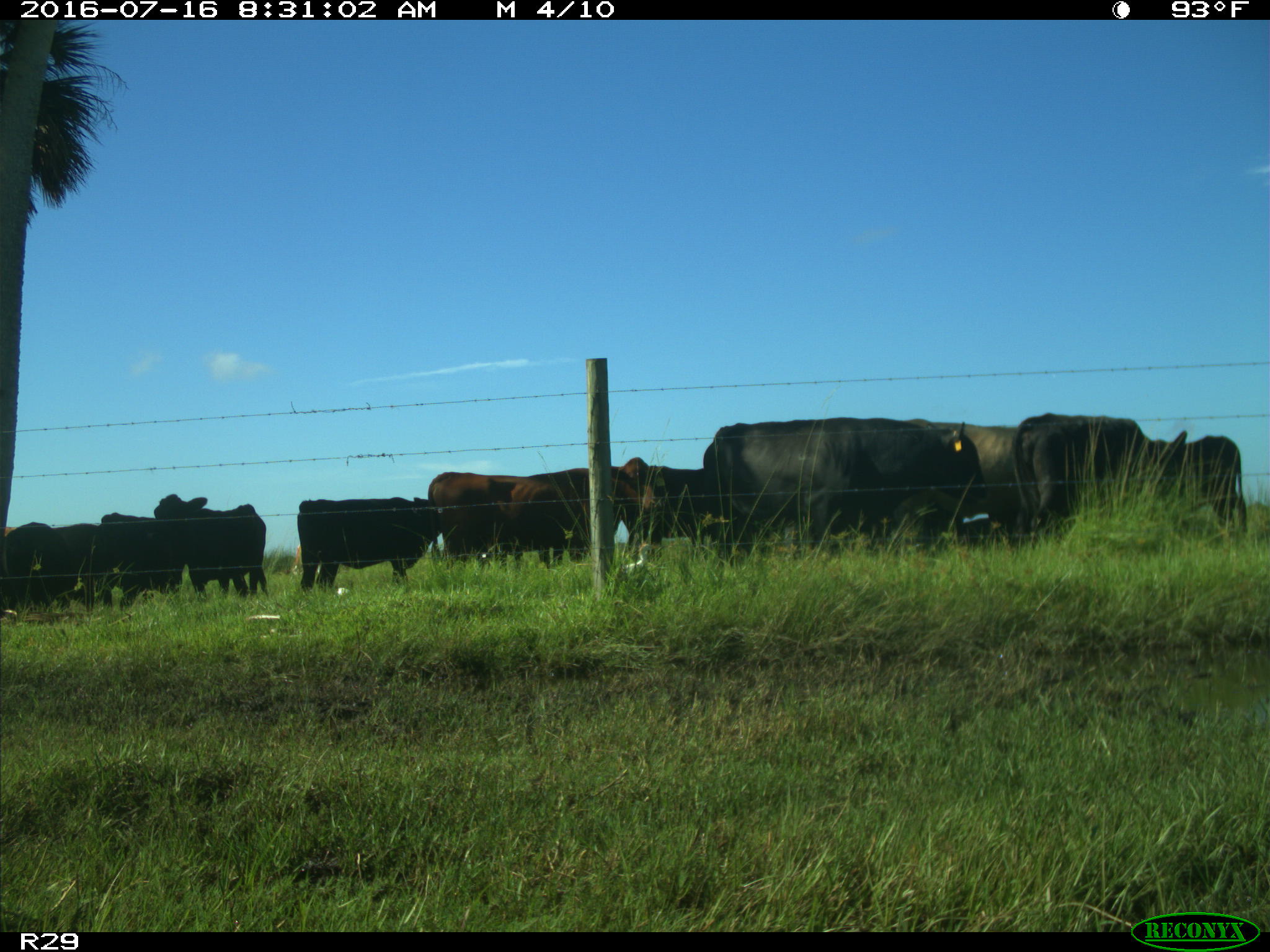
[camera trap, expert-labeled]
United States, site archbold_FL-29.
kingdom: Animalia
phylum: Chordata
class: Mammalia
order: Artiodactyla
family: Bovidae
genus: Bos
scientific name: Bos taurus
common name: domestic cow